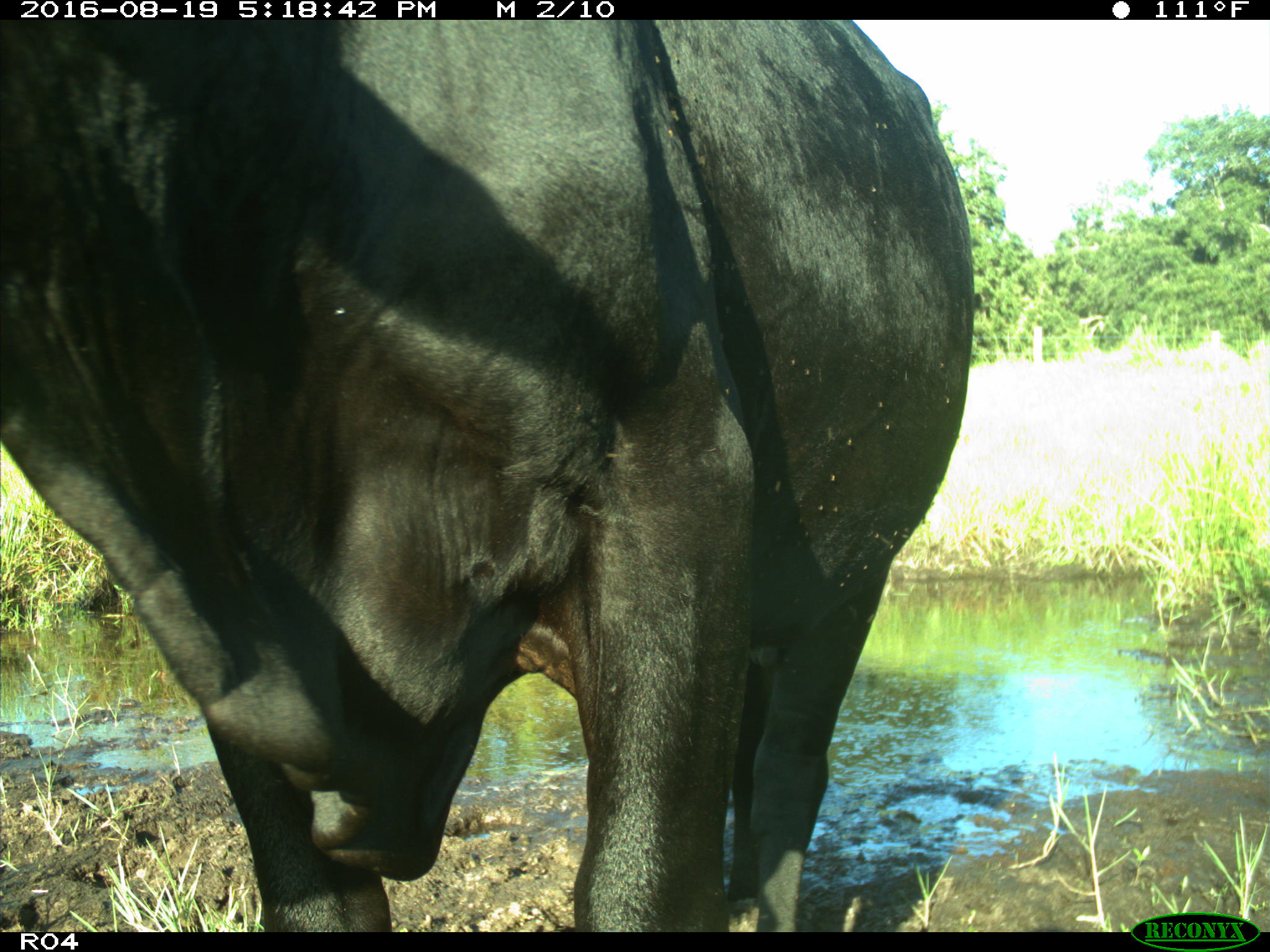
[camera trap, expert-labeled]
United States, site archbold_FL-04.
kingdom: Animalia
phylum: Chordata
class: Mammalia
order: Artiodactyla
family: Bovidae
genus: Bos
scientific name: Bos taurus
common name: domestic cow